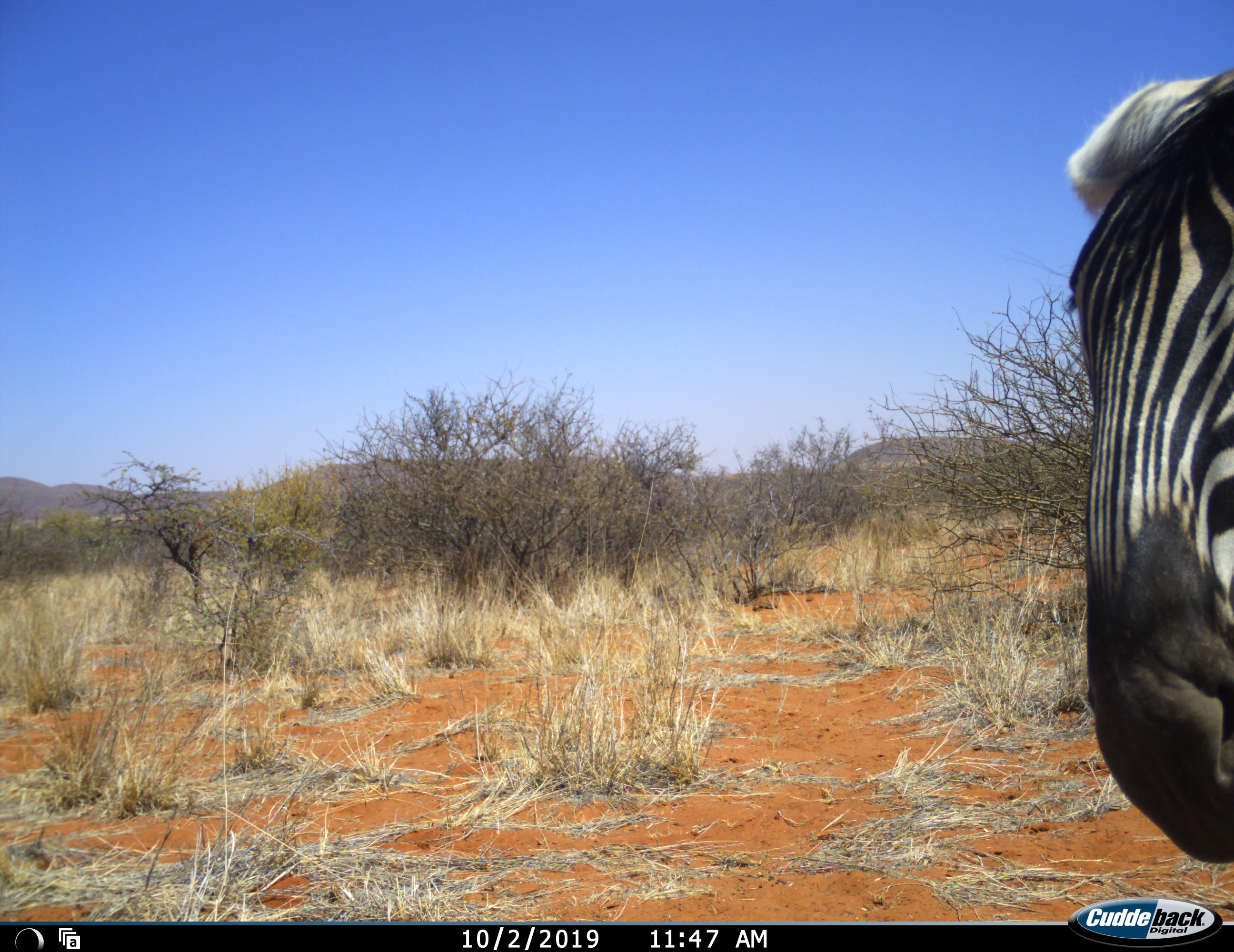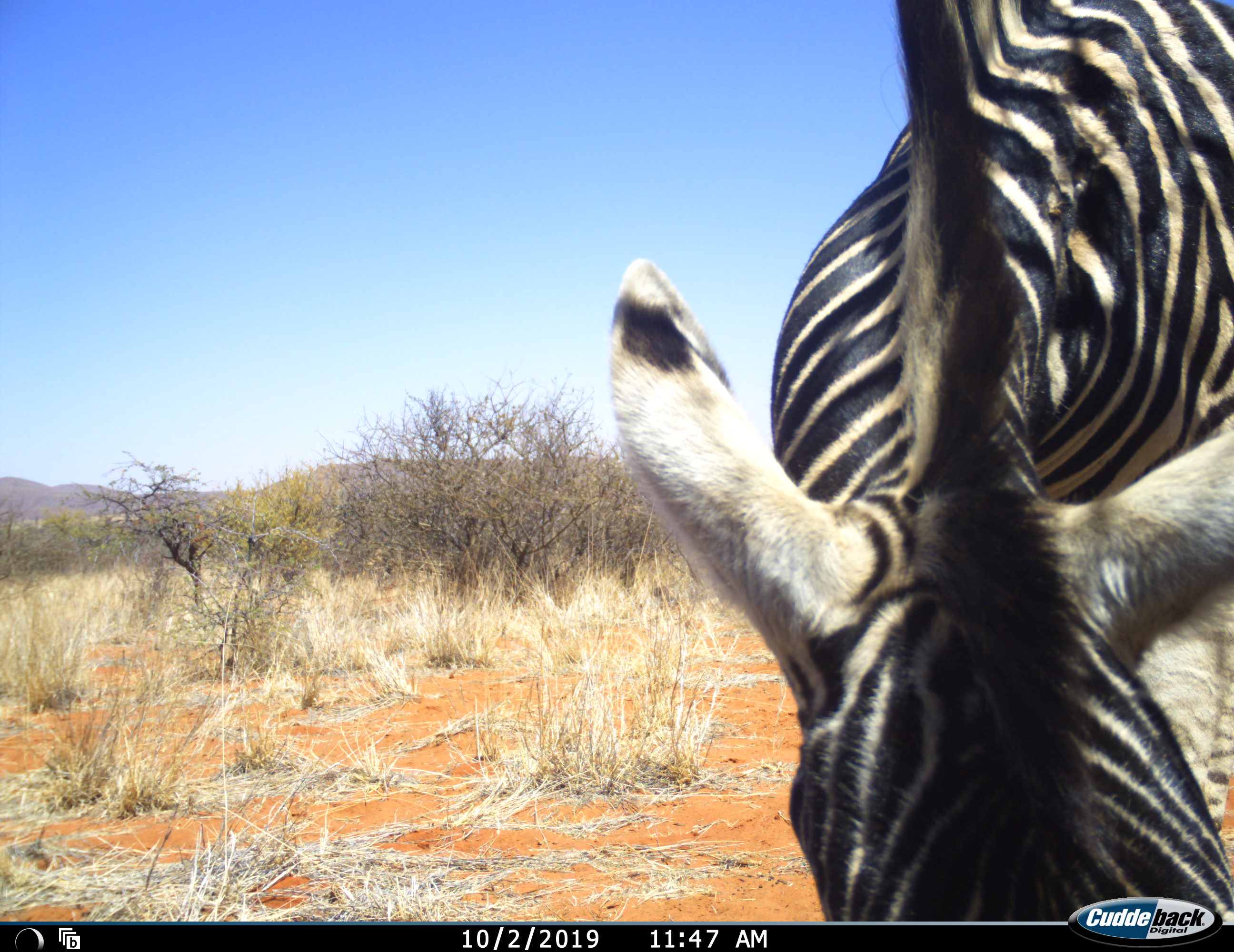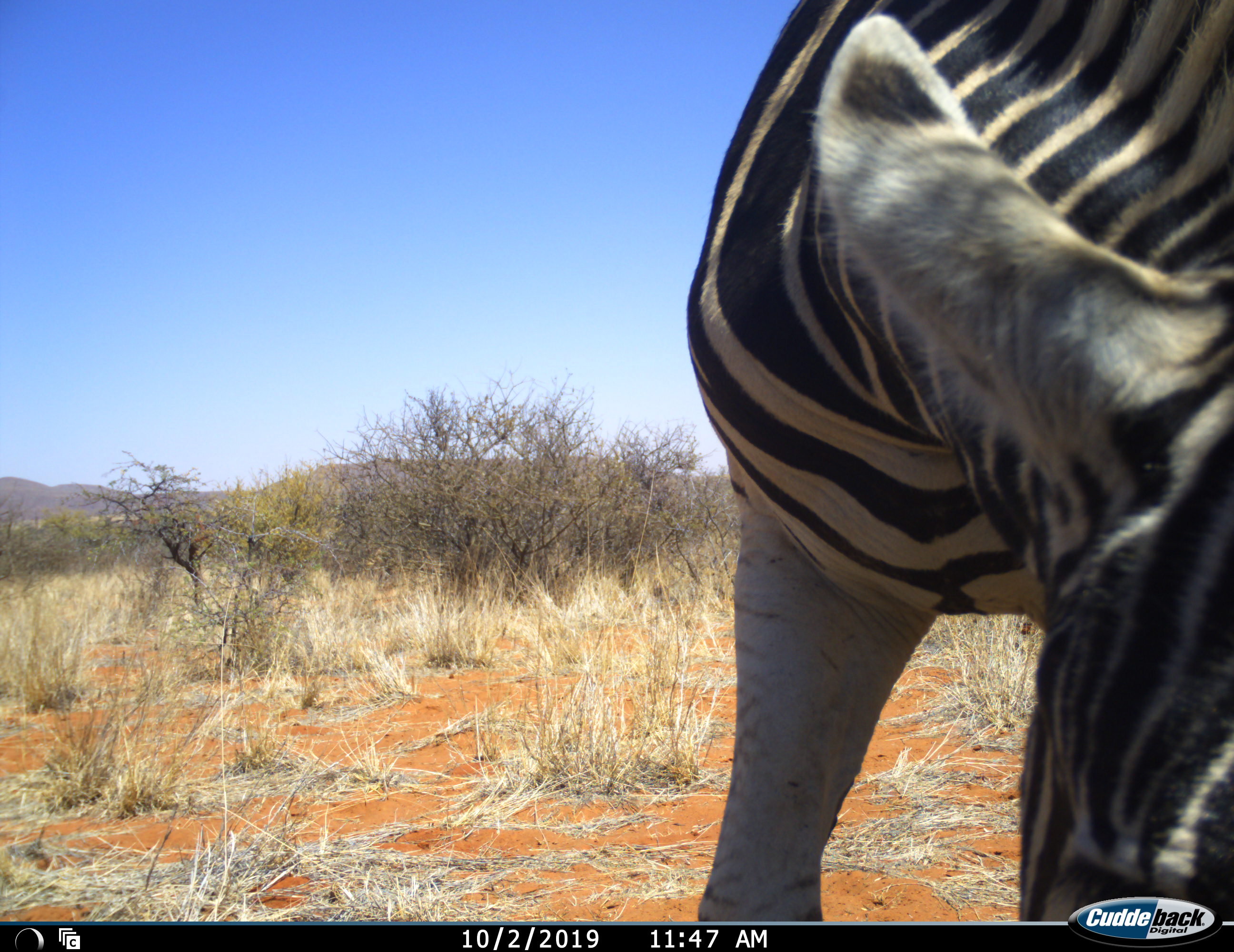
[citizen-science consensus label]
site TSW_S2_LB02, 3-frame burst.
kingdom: Animalia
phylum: Chordata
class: Mammalia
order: Perissodactyla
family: Equidae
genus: Equus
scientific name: Equus quagga burchellii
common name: burchell's zebra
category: zebraburchells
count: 1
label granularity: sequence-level